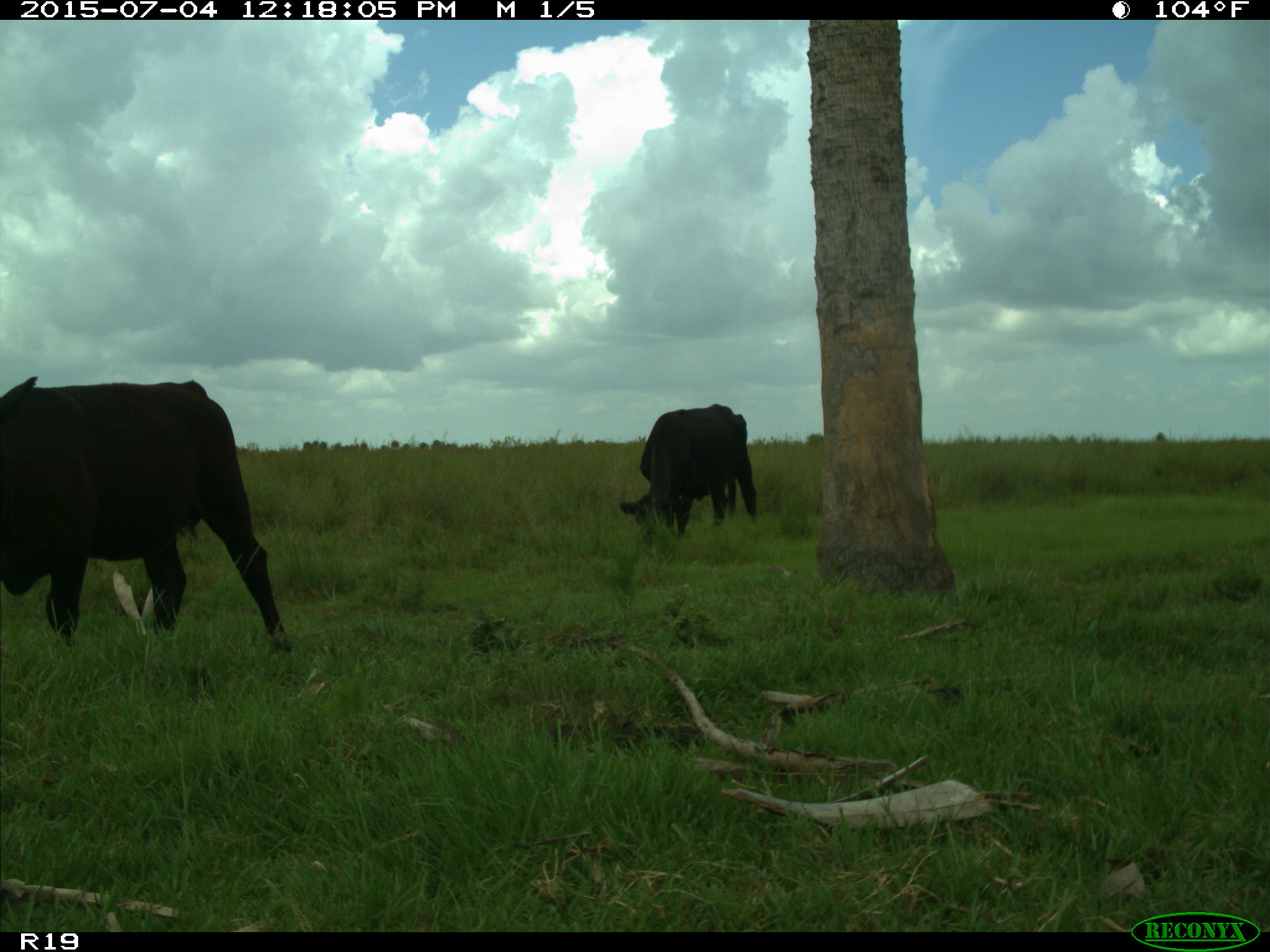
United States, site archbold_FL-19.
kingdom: Animalia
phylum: Chordata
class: Mammalia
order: Artiodactyla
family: Bovidae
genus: Bos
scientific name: Bos taurus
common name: domestic cow